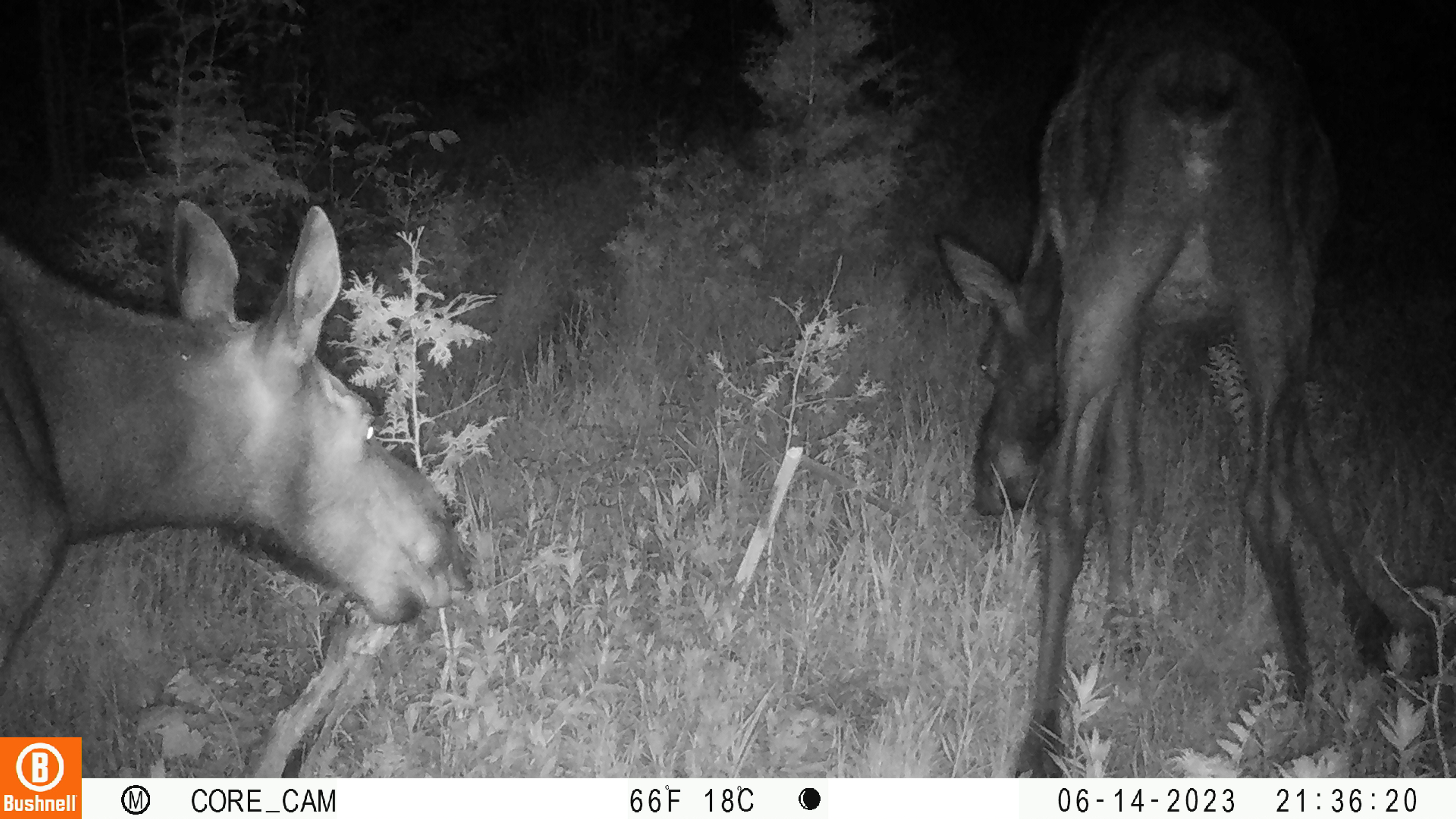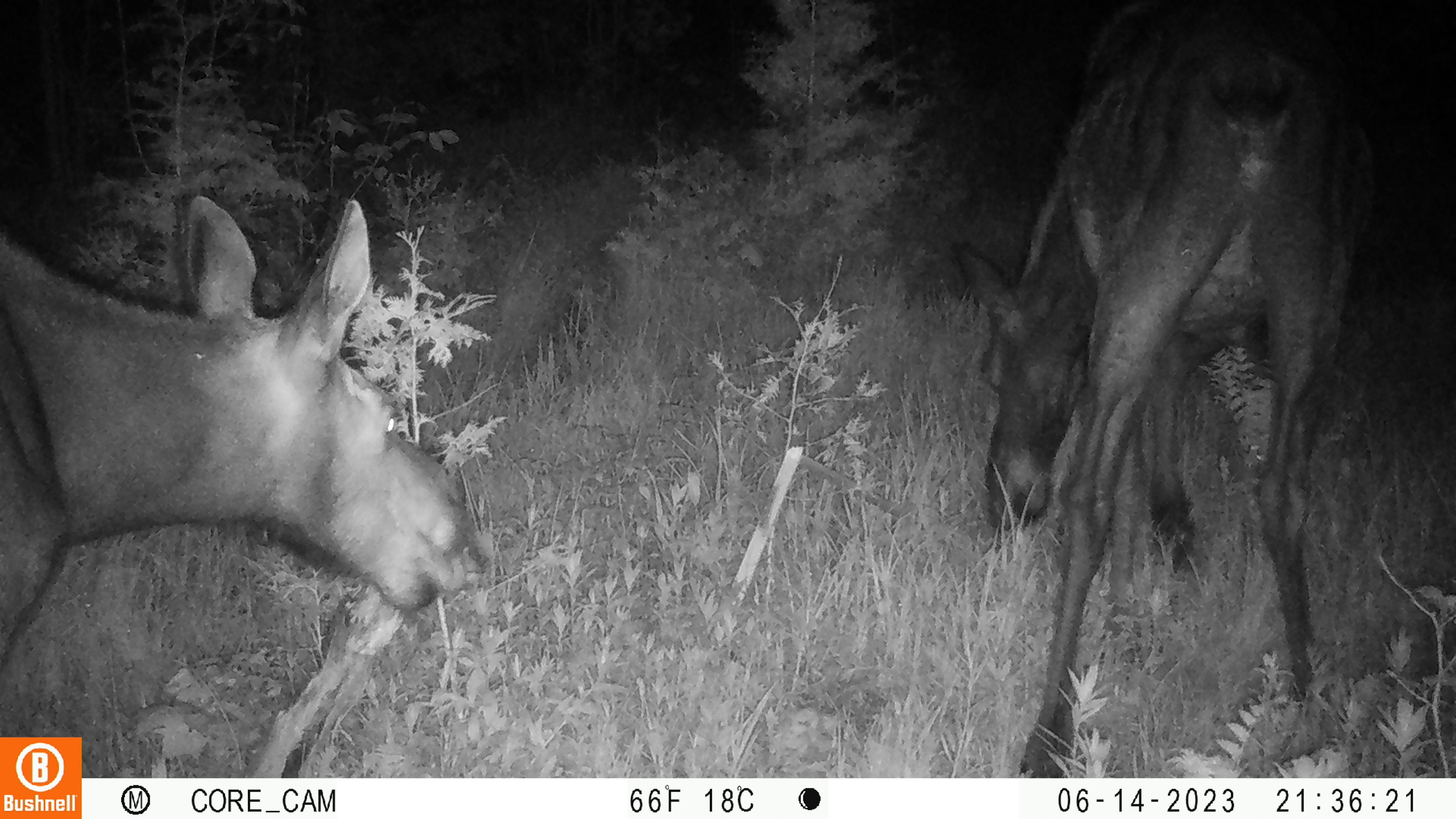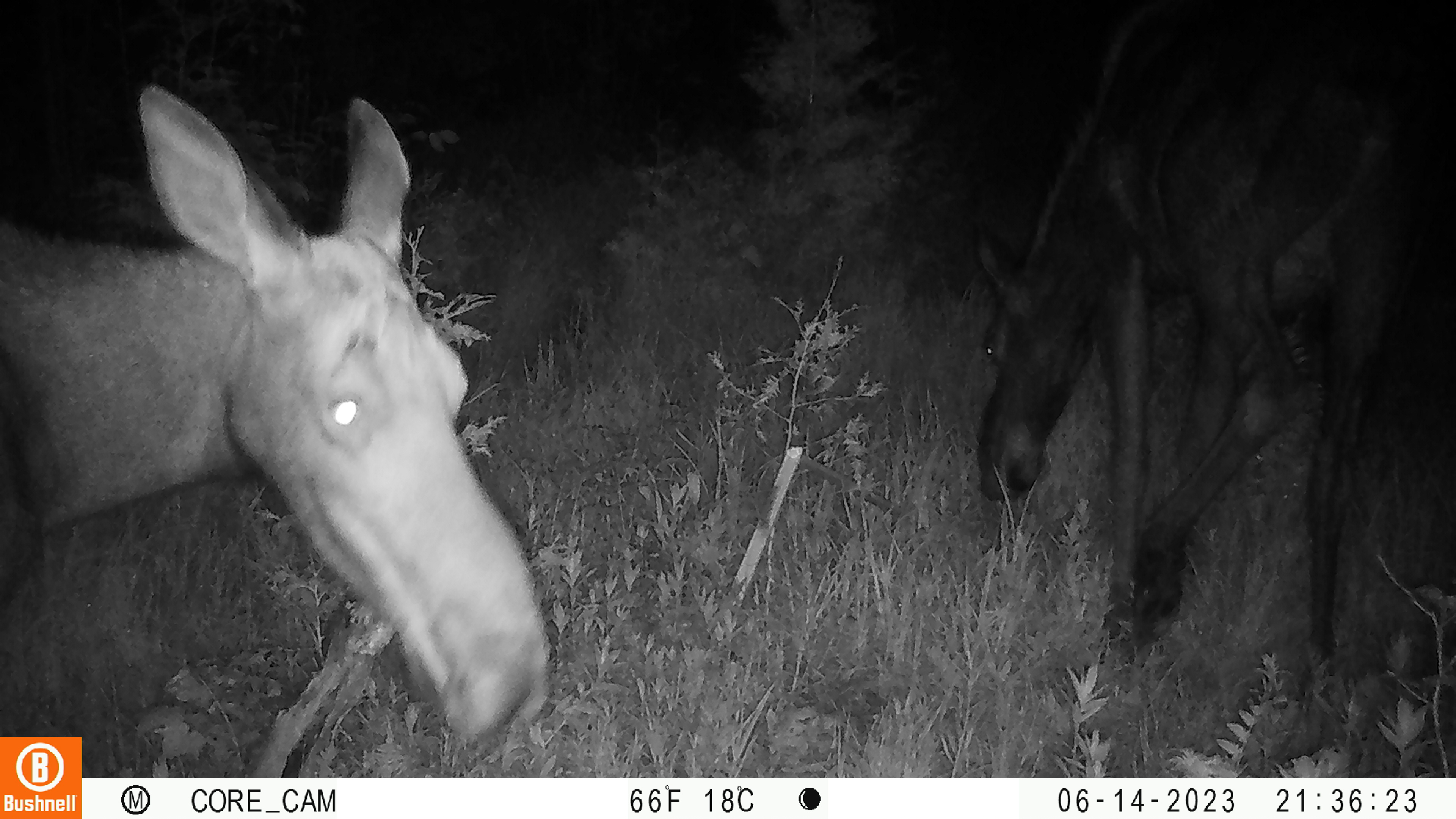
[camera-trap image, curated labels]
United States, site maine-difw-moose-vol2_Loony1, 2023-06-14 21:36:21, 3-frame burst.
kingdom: Animalia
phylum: Chordata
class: Mammalia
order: Artiodactyla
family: Cervidae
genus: Alces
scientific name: Alces alces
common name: moose